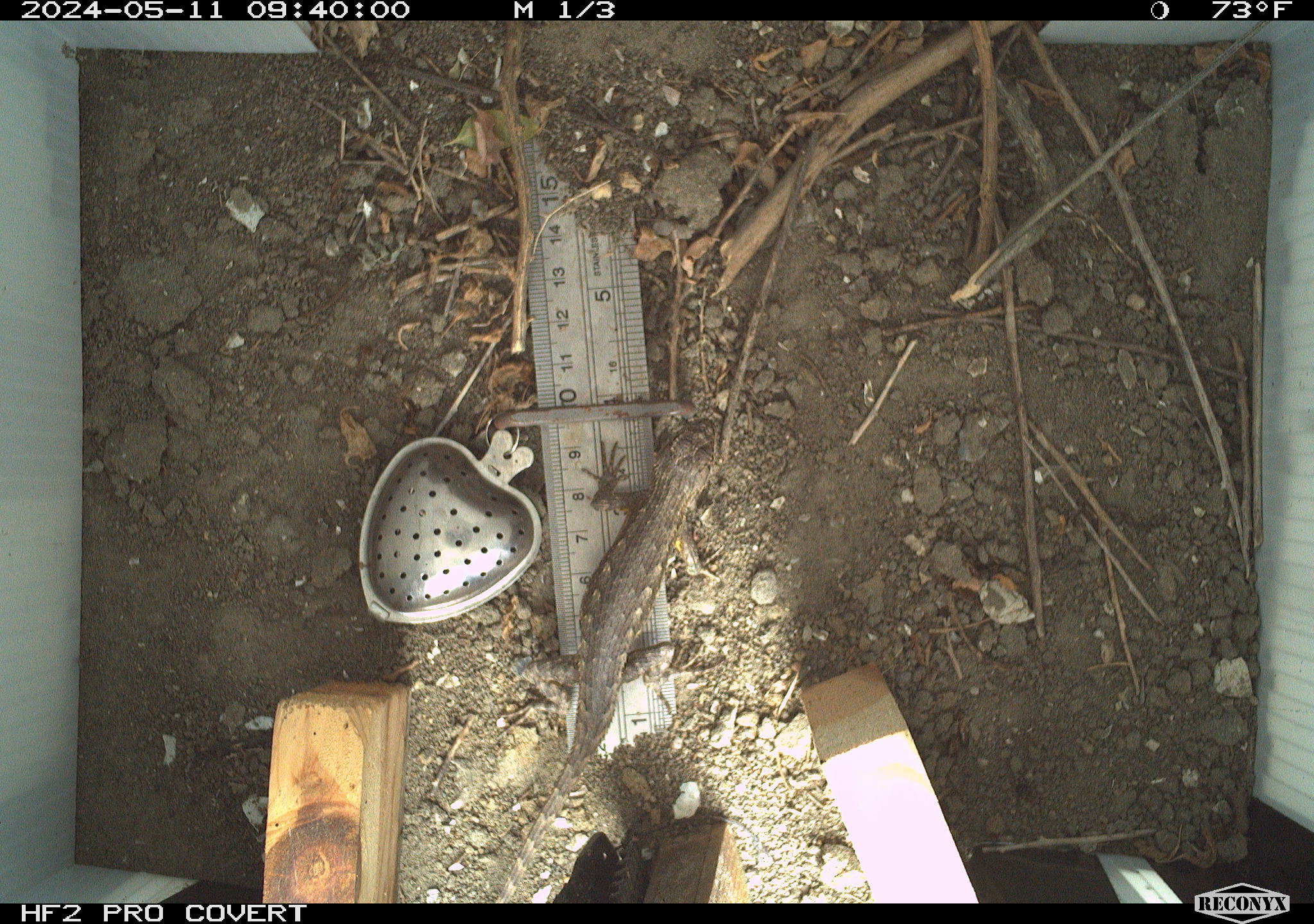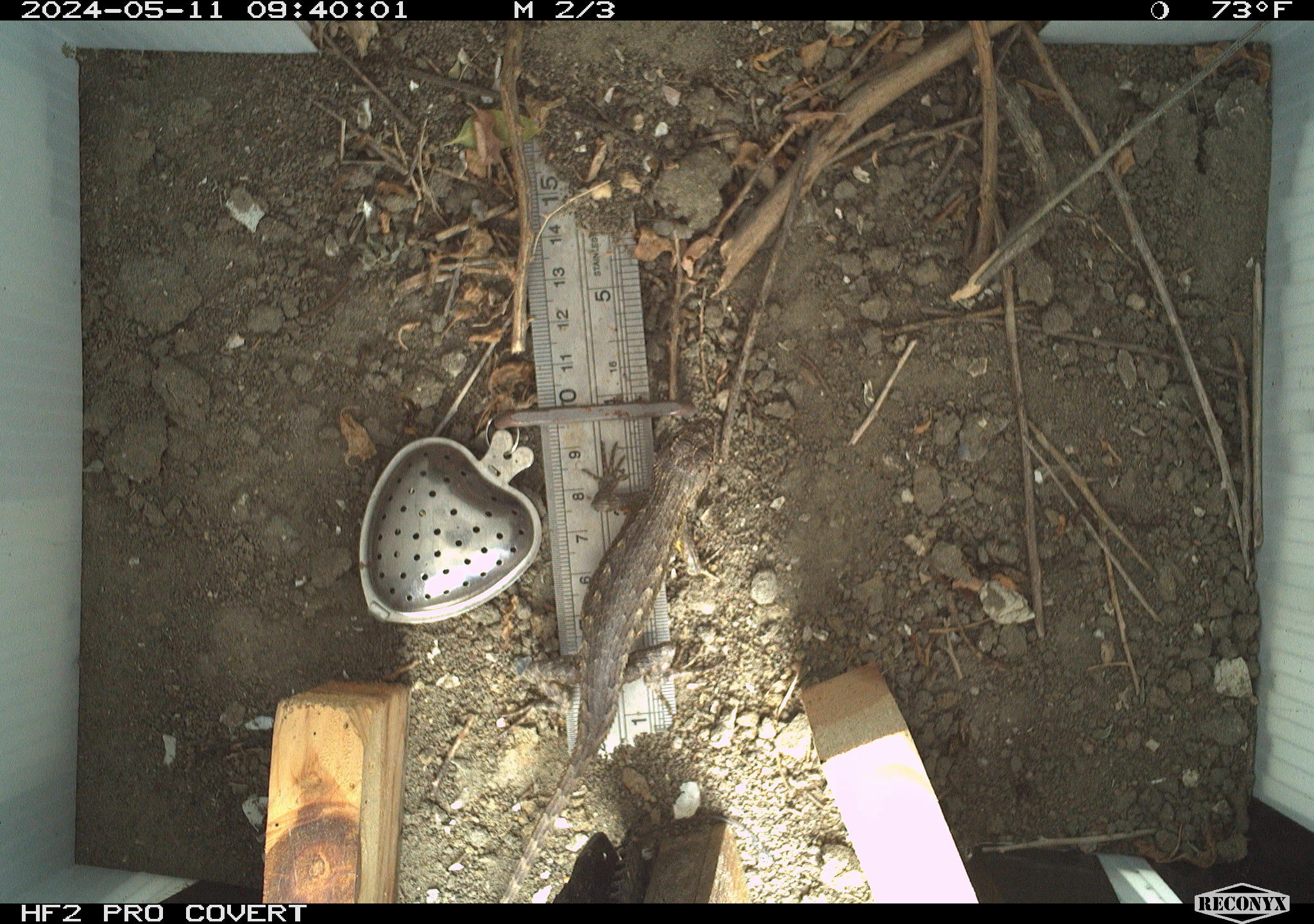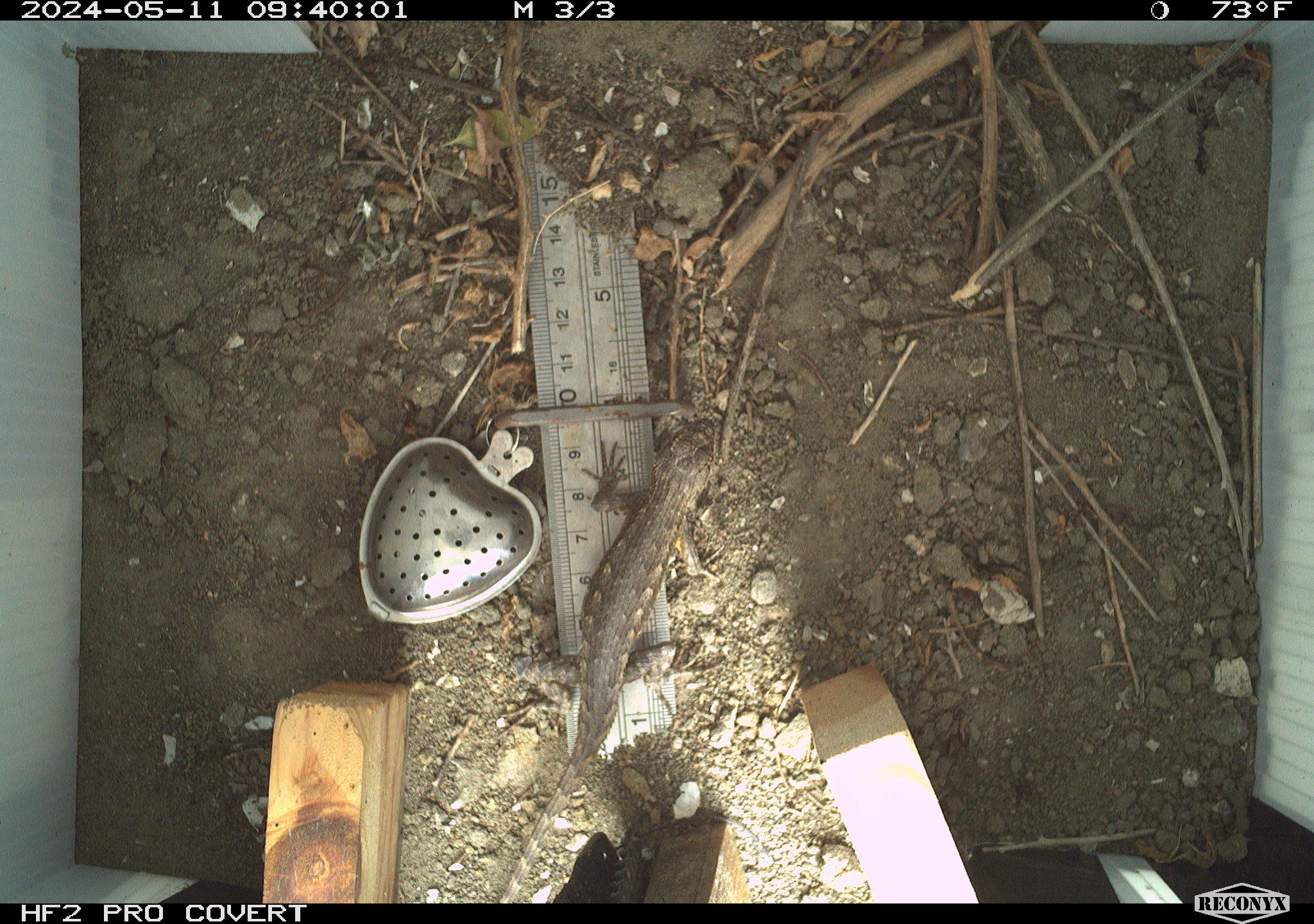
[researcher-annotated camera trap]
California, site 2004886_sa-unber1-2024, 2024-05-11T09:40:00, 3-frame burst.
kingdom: Animalia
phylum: Chordata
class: Reptilia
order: Squamata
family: Phrynosomatidae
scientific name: Phrynosomatidae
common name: phrynosomatid lizards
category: phrynosomatidae family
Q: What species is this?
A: Phrynosomatidae family (phrynosomatid lizards) (Phrynosomatidae).